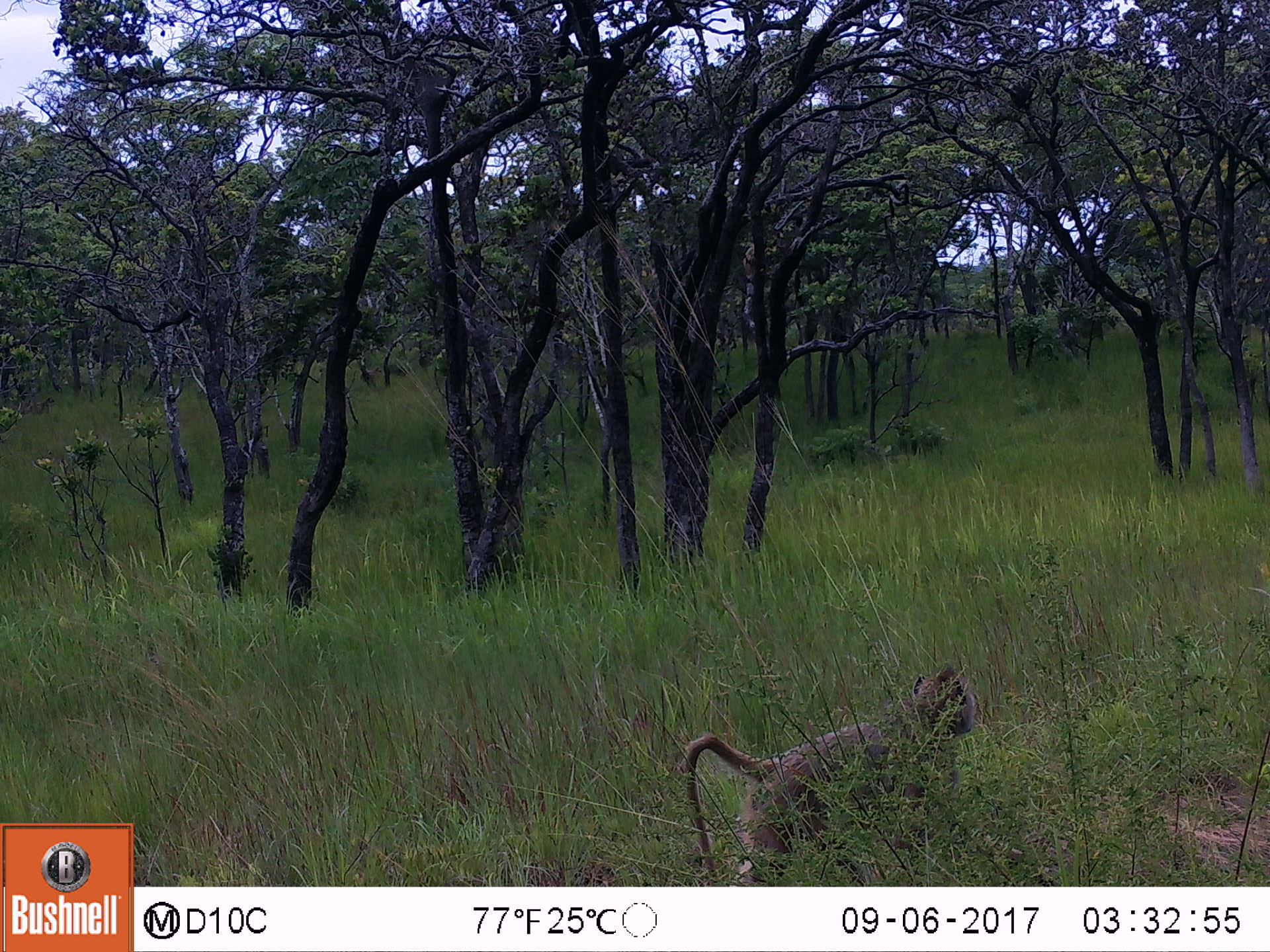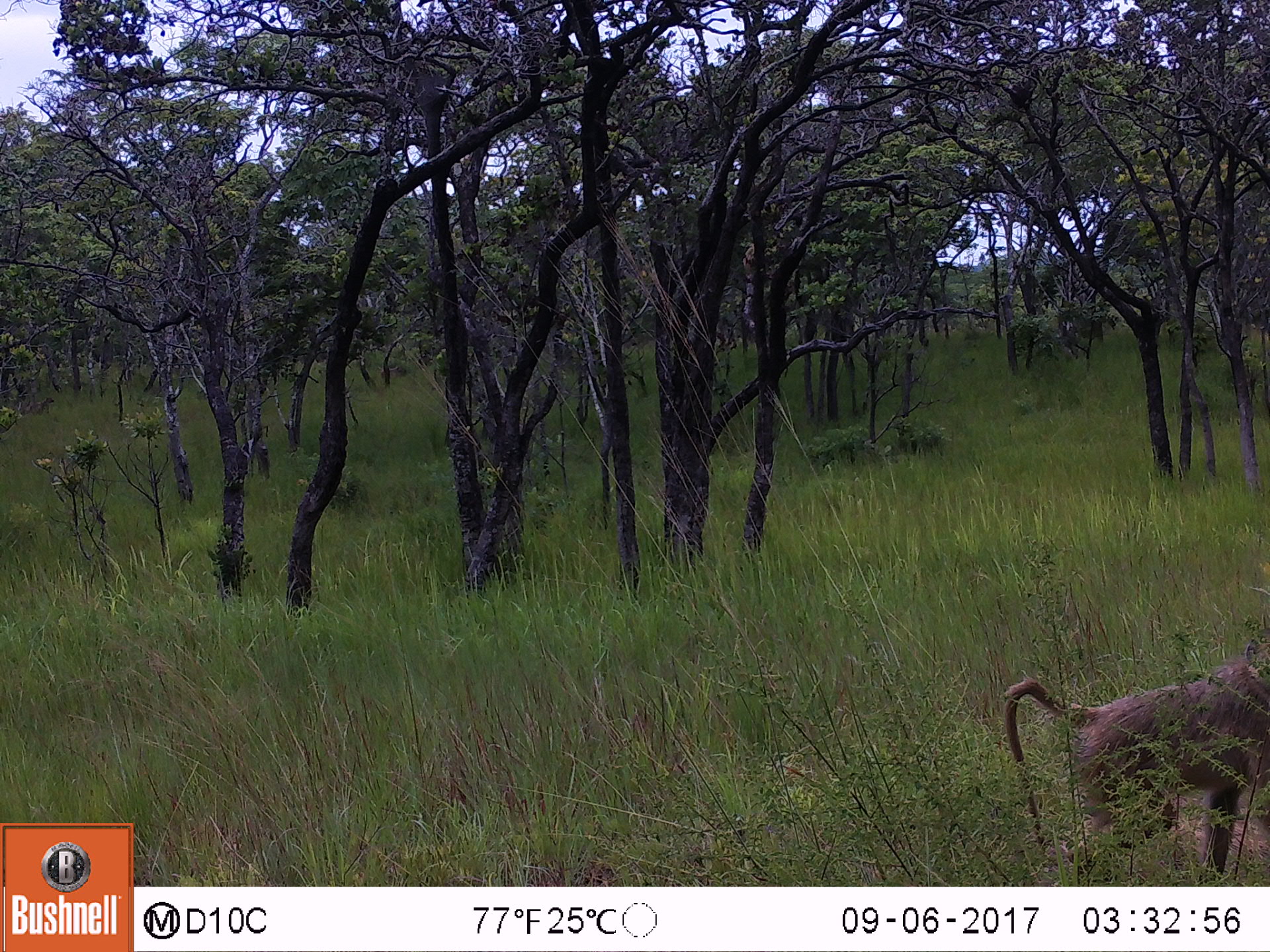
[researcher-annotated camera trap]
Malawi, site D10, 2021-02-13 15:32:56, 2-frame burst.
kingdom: Animalia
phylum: Chordata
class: Mammalia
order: Primates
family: Cercopithecidae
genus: Papio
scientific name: Papio cynocephalus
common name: yellow baboon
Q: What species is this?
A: Yellow baboon (Papio cynocephalus).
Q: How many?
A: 1.